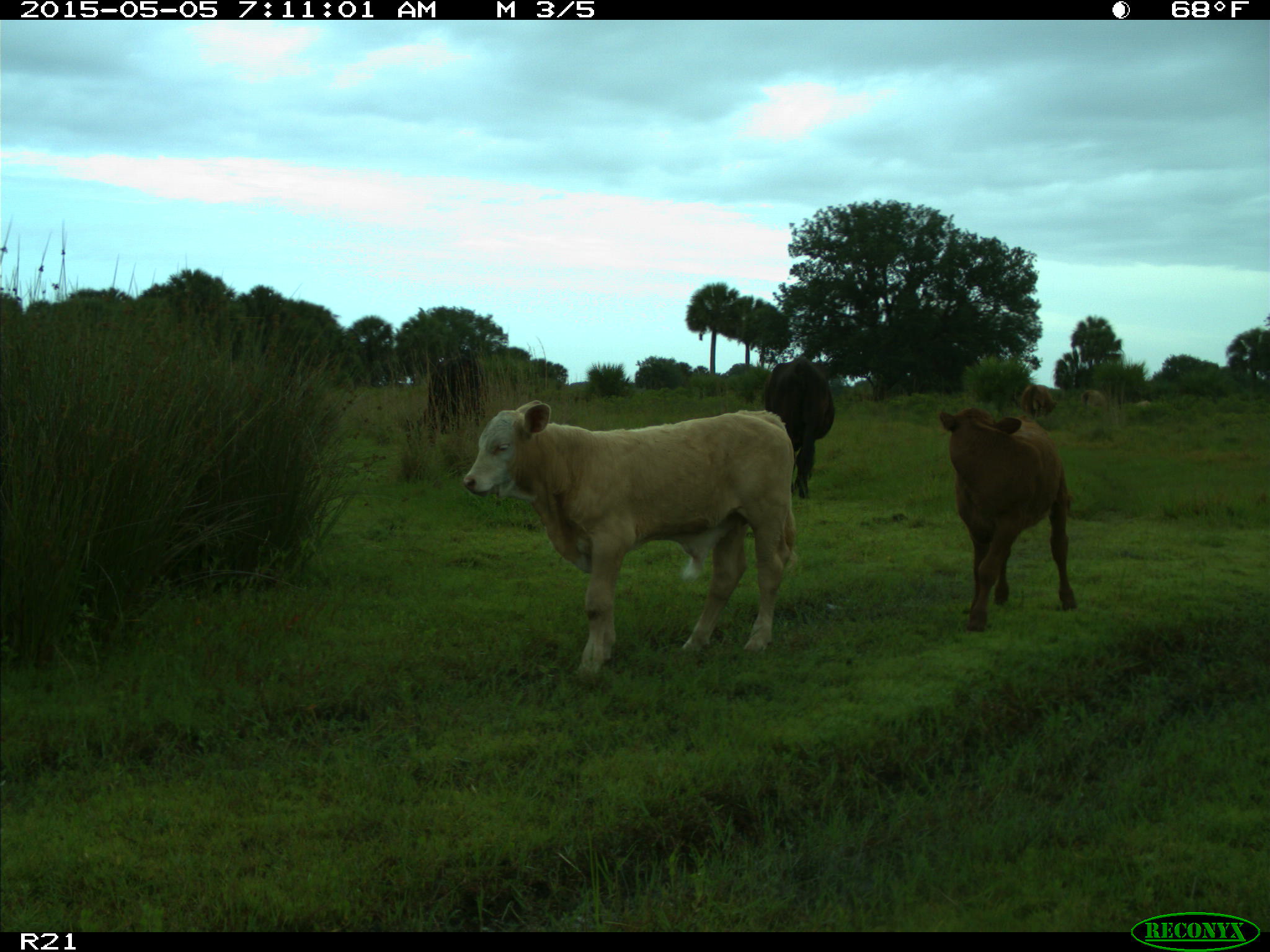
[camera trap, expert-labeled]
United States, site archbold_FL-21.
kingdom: Animalia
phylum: Chordata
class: Mammalia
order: Artiodactyla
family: Bovidae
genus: Bos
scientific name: Bos taurus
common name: domestic cow